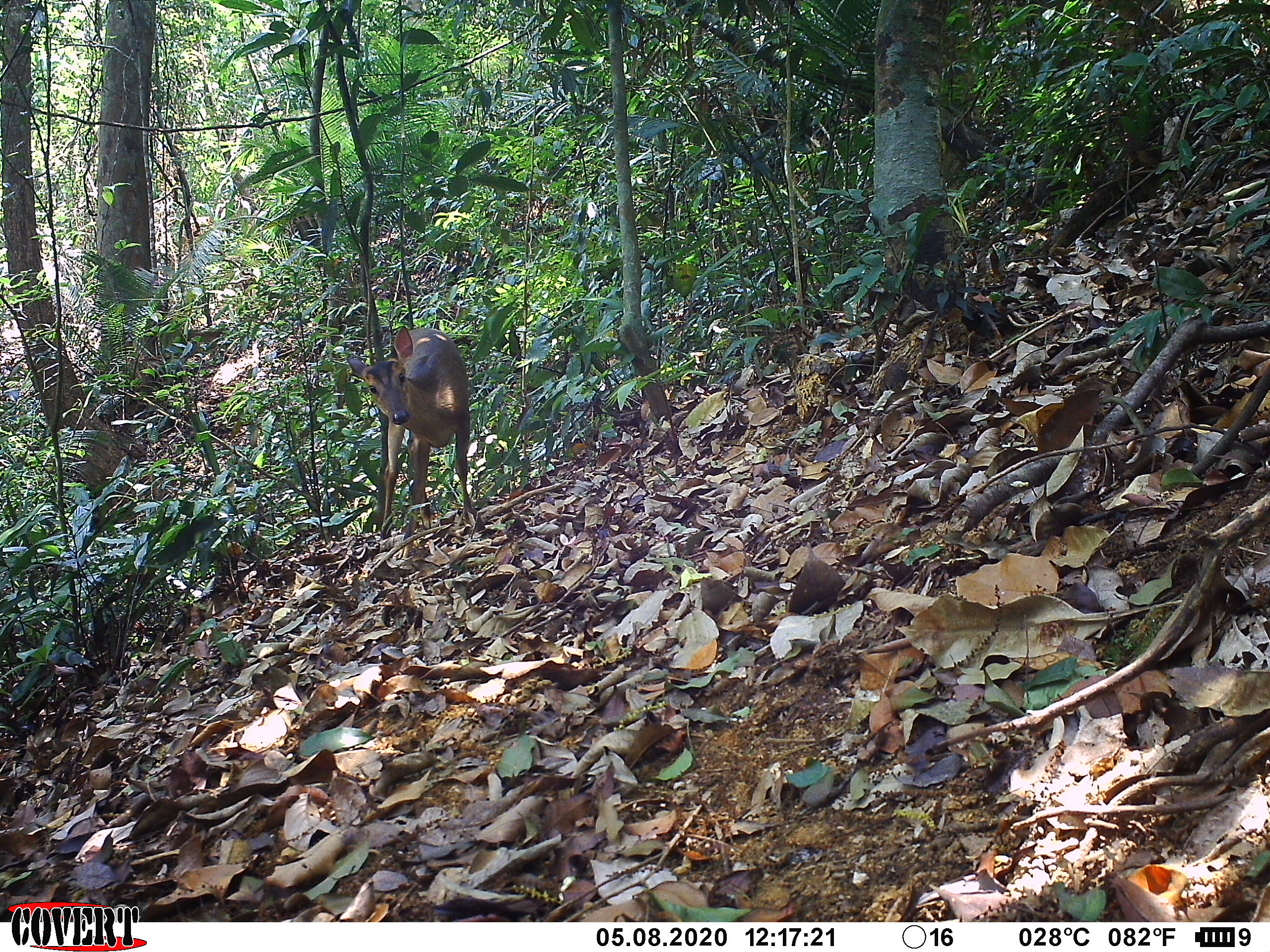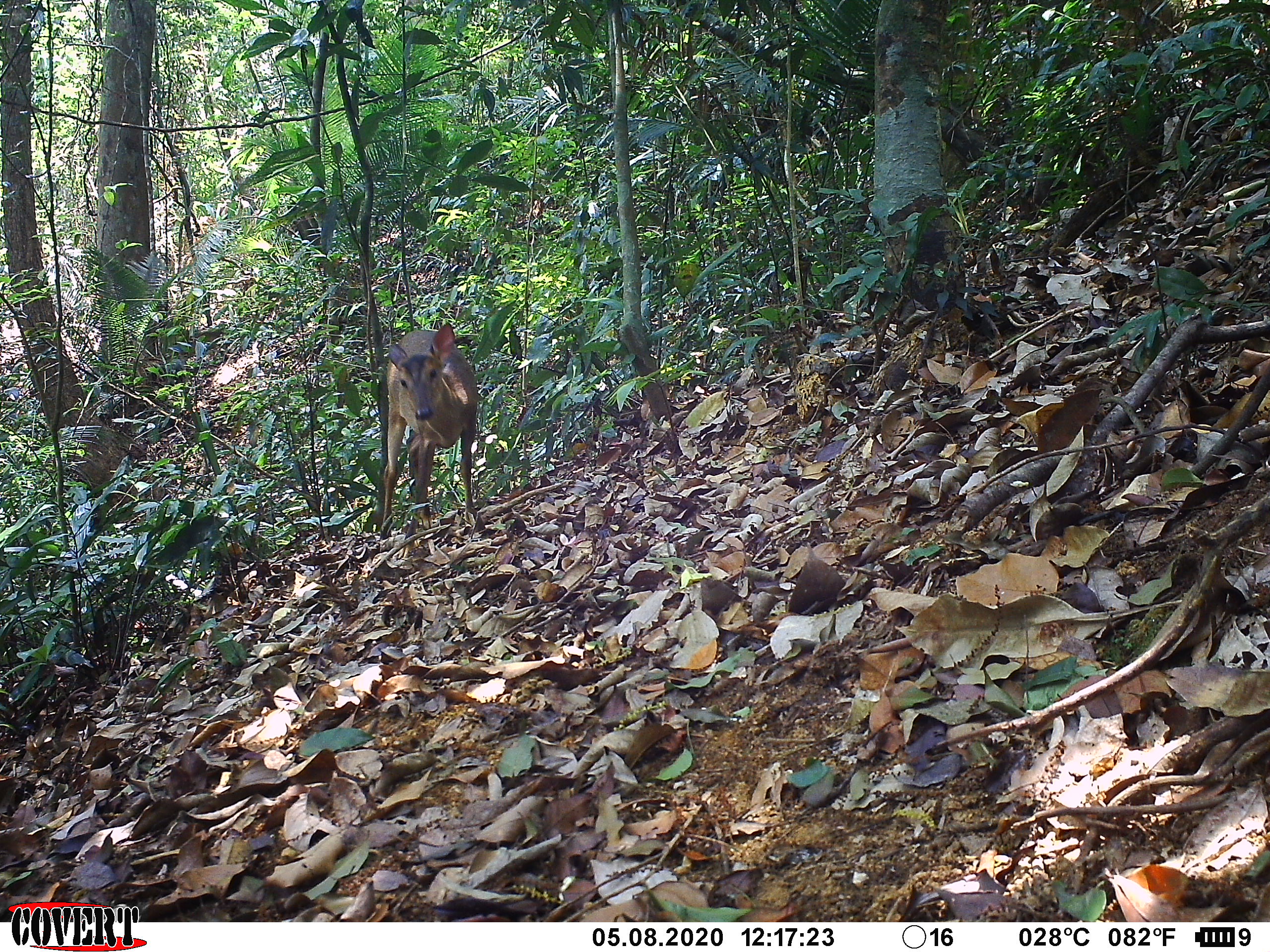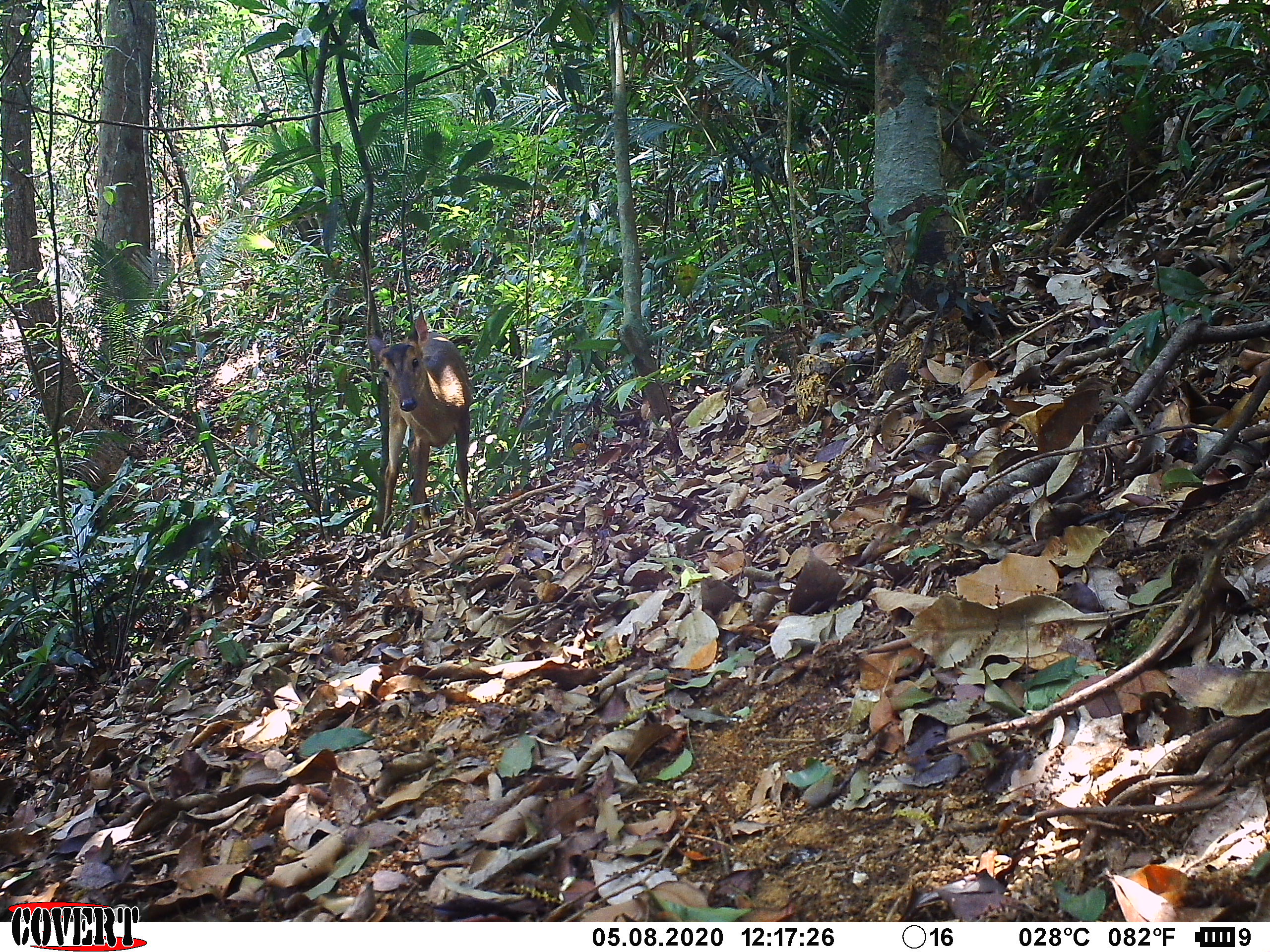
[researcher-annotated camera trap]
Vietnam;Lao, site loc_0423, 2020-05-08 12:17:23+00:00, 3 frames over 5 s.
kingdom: Animalia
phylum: Chordata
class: Mammalia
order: Artiodactyla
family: Cervidae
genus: Muntiacus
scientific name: Muntiacus vuquangensis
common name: large-antlered muntjac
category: large antlered muntjac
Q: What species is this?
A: Large antlered muntjac (large-antlered muntjac) (Muntiacus vuquangensis).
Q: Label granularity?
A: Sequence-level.